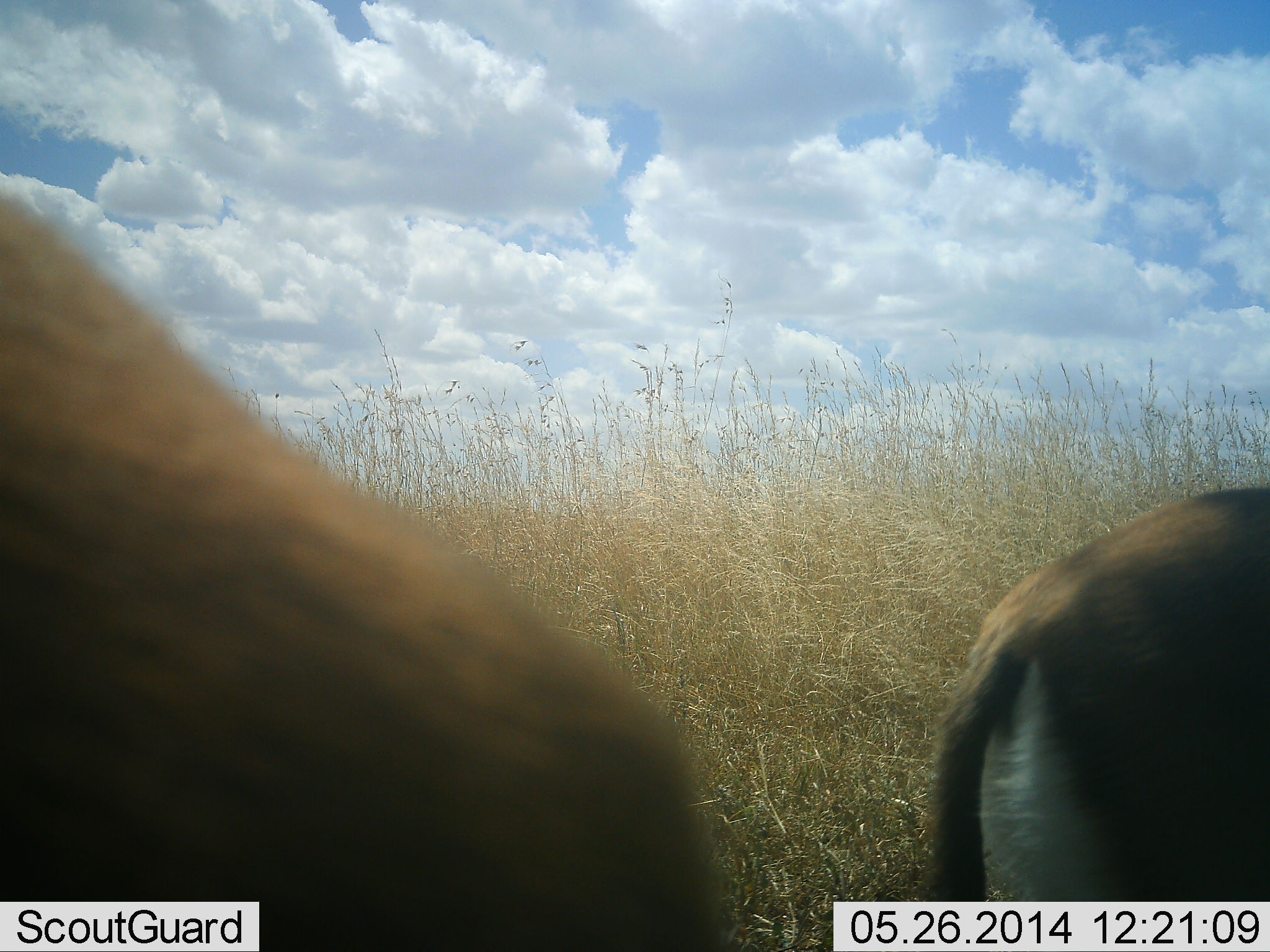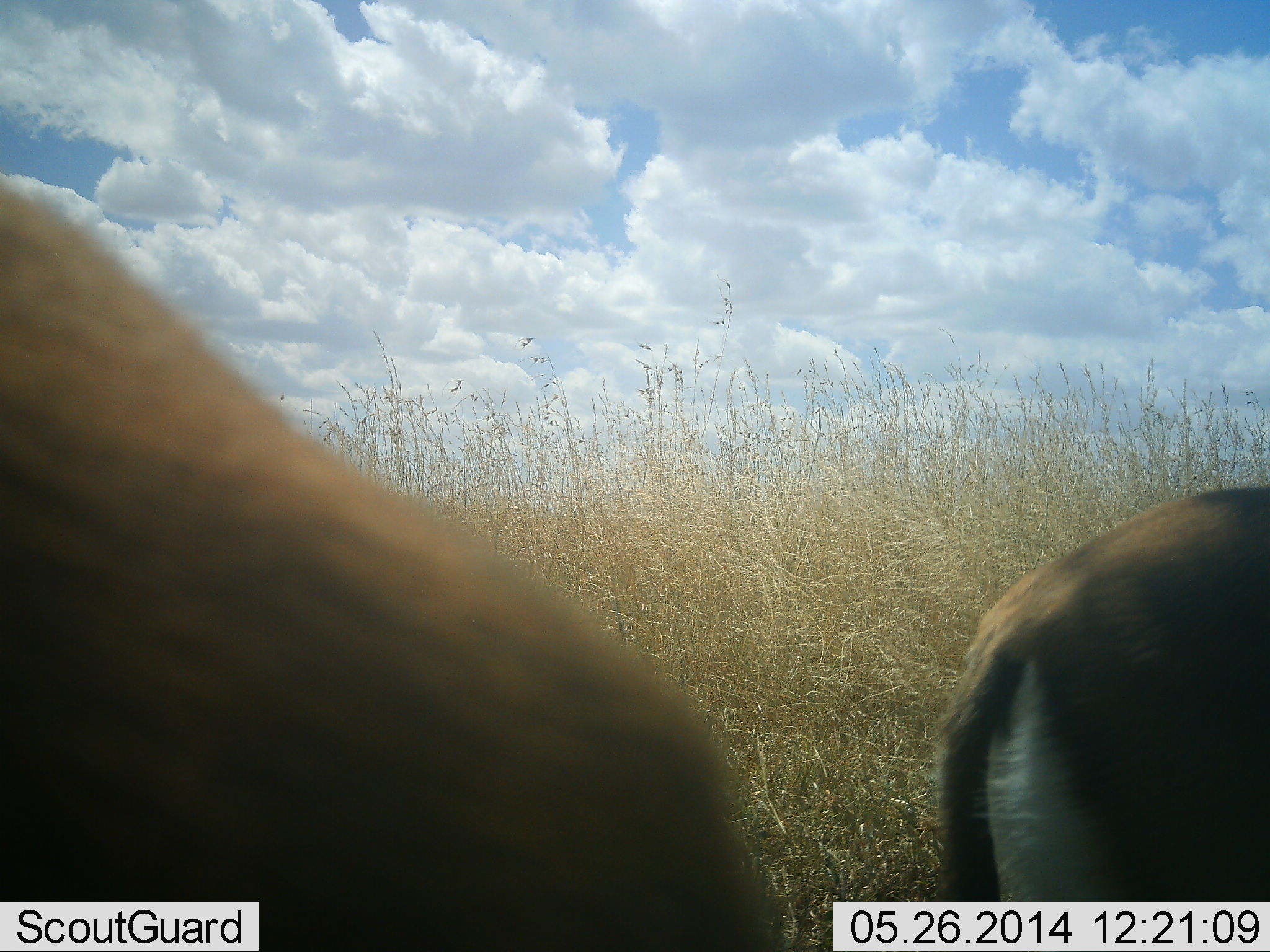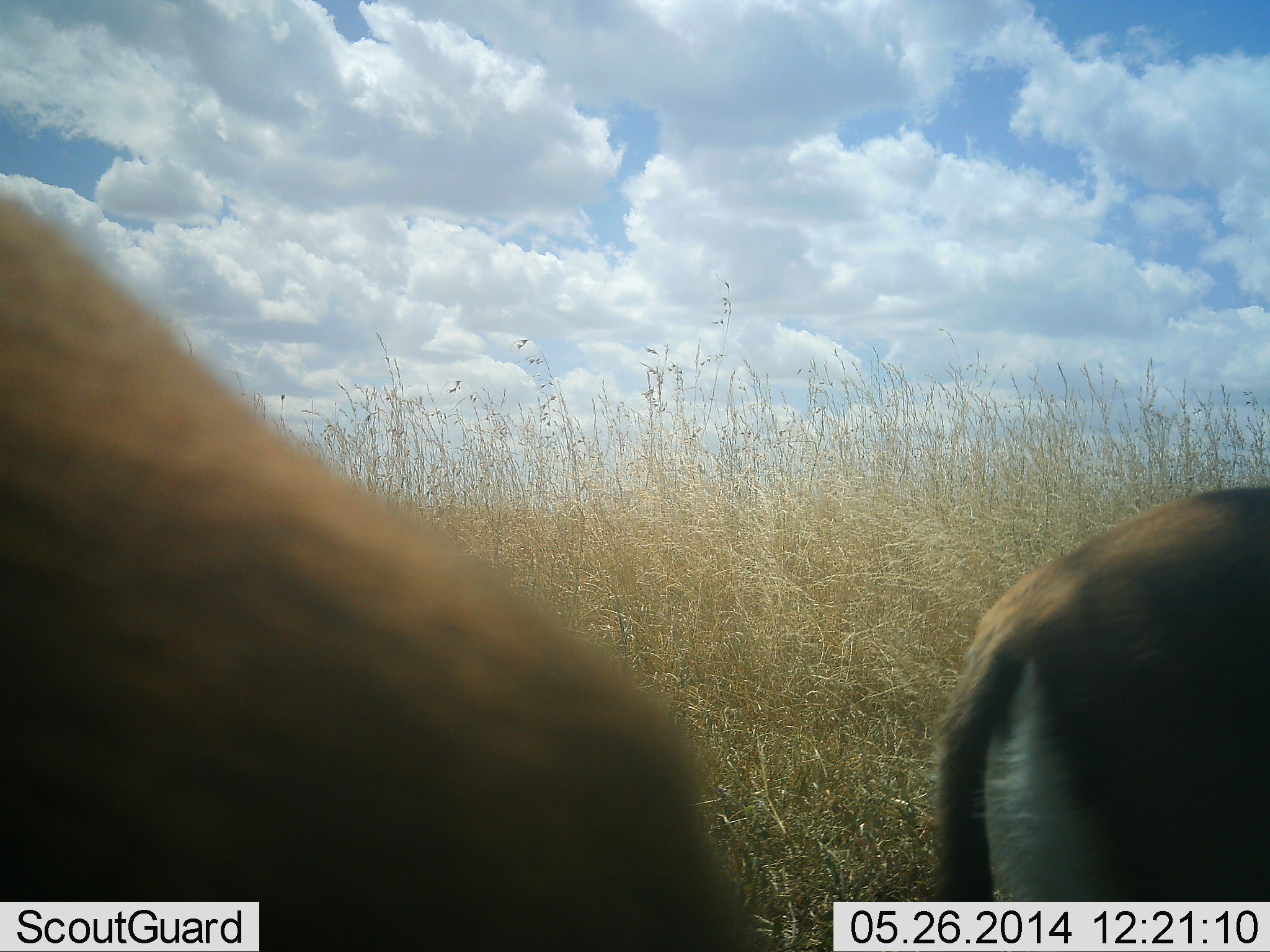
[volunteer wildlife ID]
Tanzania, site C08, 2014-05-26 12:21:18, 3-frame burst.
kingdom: Animalia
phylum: Chordata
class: Mammalia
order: Artiodactyla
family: Bovidae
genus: Eudorcas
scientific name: Eudorcas thomsonii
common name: thomson's gazelle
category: gazellethomsons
Gazellethomsons (thomson's gazelle) (Eudorcas thomsonii), count 2. Behavior (volunteer vote fractions): standing 90%, resting 0%, moving 10%, interacting 0%. Young present (vote fraction): 0%. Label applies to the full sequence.